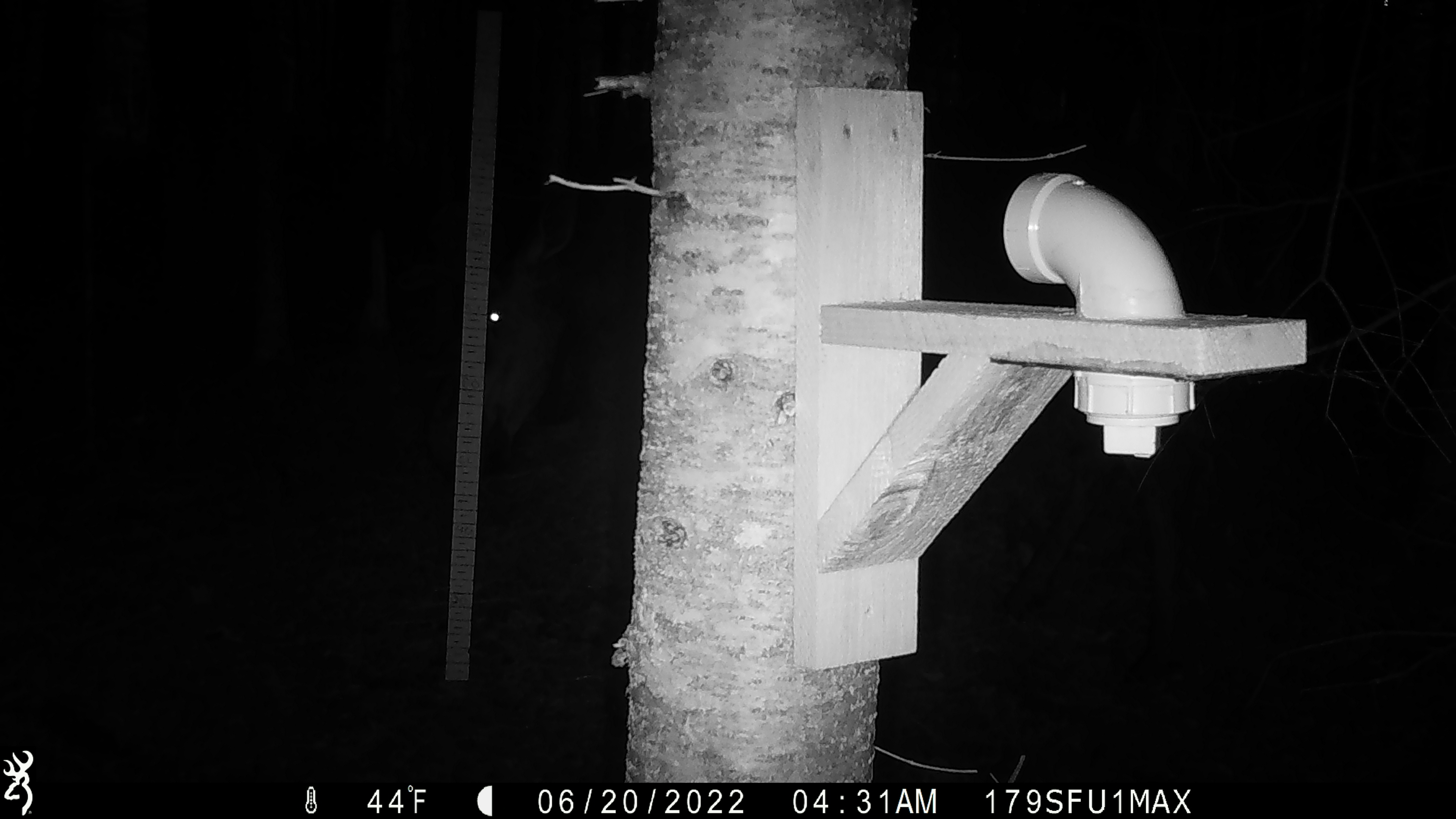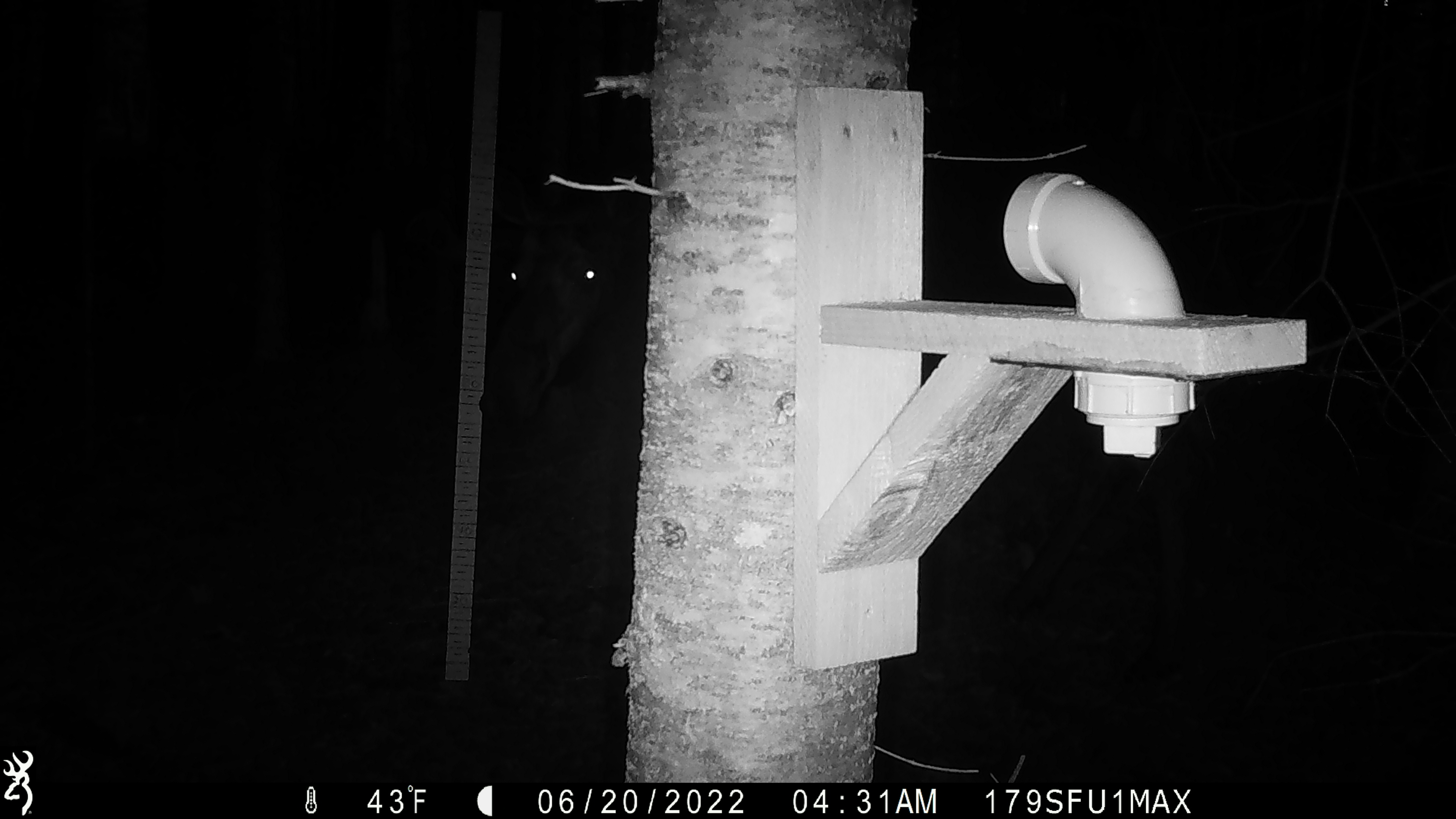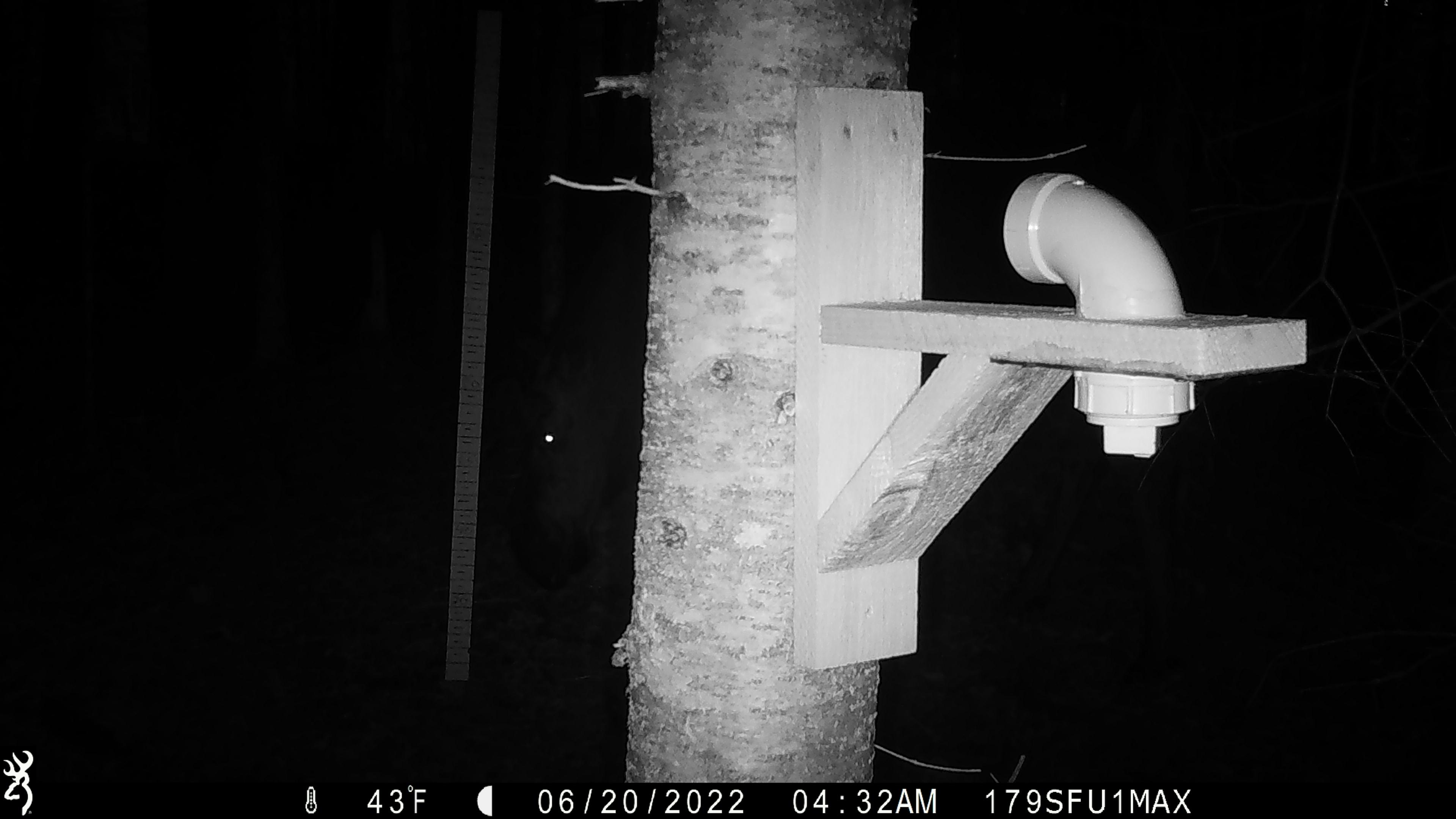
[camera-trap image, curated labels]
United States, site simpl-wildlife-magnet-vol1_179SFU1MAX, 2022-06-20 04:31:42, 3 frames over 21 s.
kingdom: Animalia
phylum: Chordata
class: Mammalia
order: Artiodactyla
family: Cervidae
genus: Alces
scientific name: Alces alces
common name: moose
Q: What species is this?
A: Moose (Alces alces).